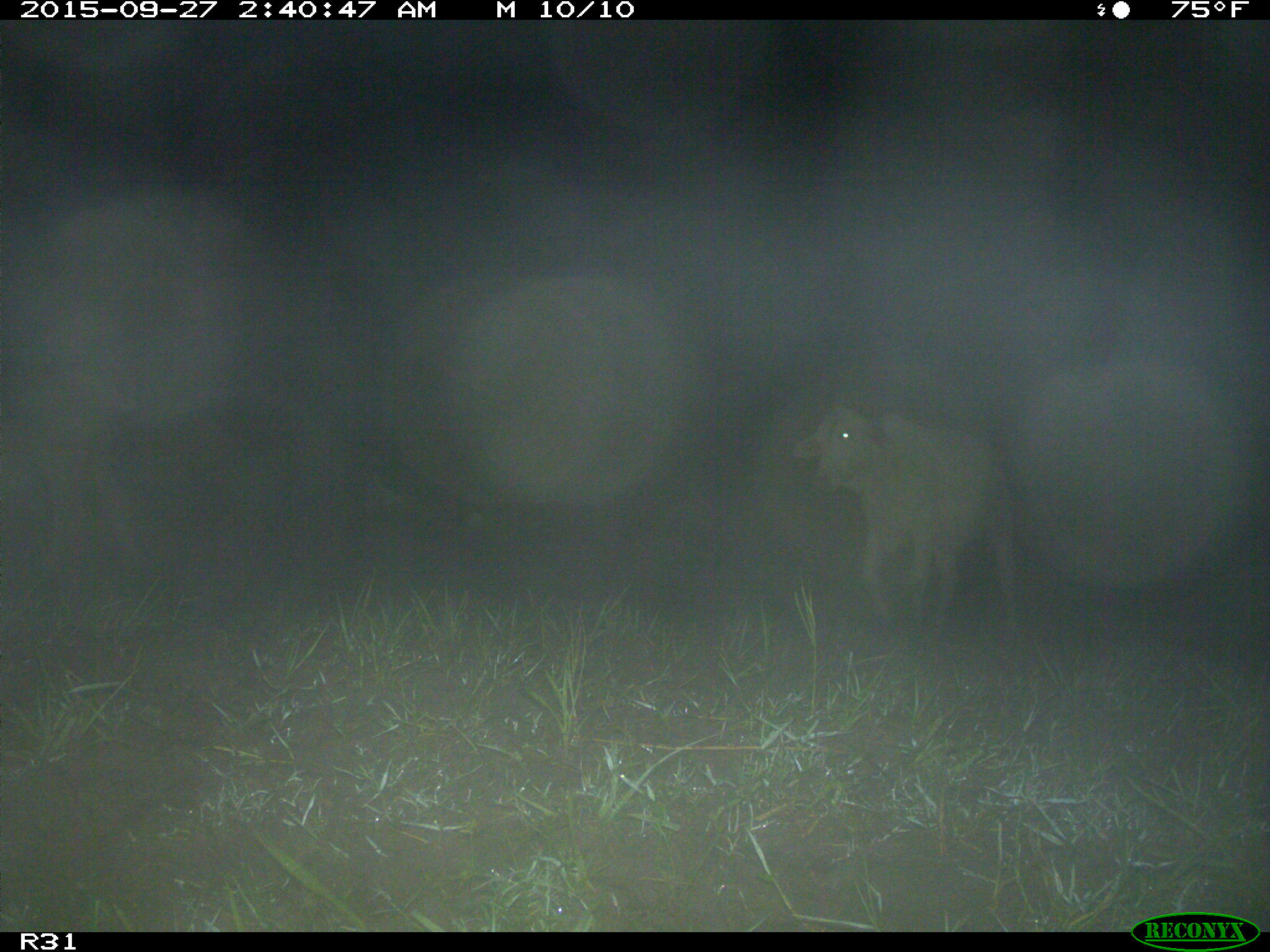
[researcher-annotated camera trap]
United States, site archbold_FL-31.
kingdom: Animalia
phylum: Chordata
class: Mammalia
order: Artiodactyla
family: Bovidae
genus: Bos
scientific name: Bos taurus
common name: domestic cow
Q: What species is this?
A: Bos taurus (domestic cow).